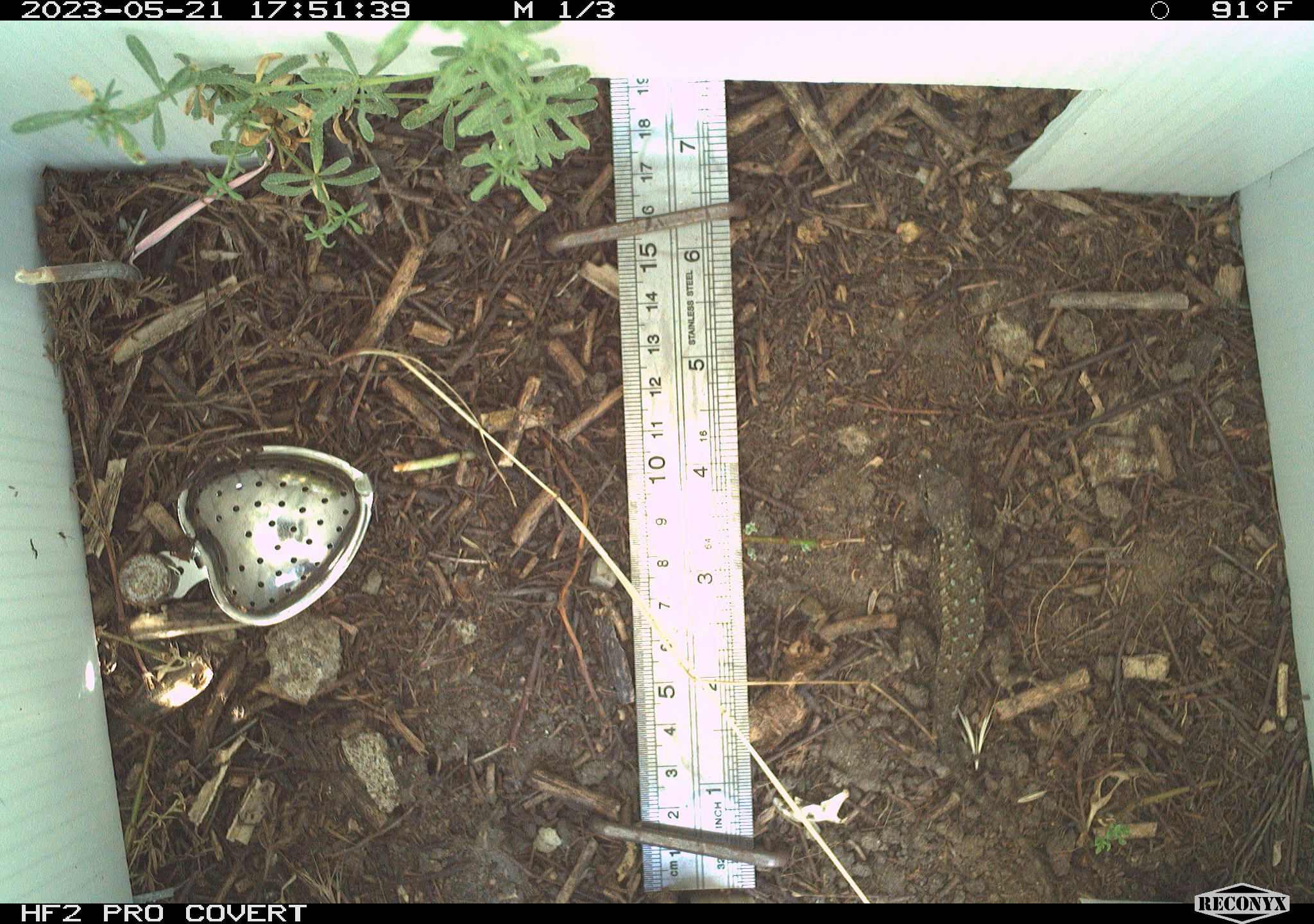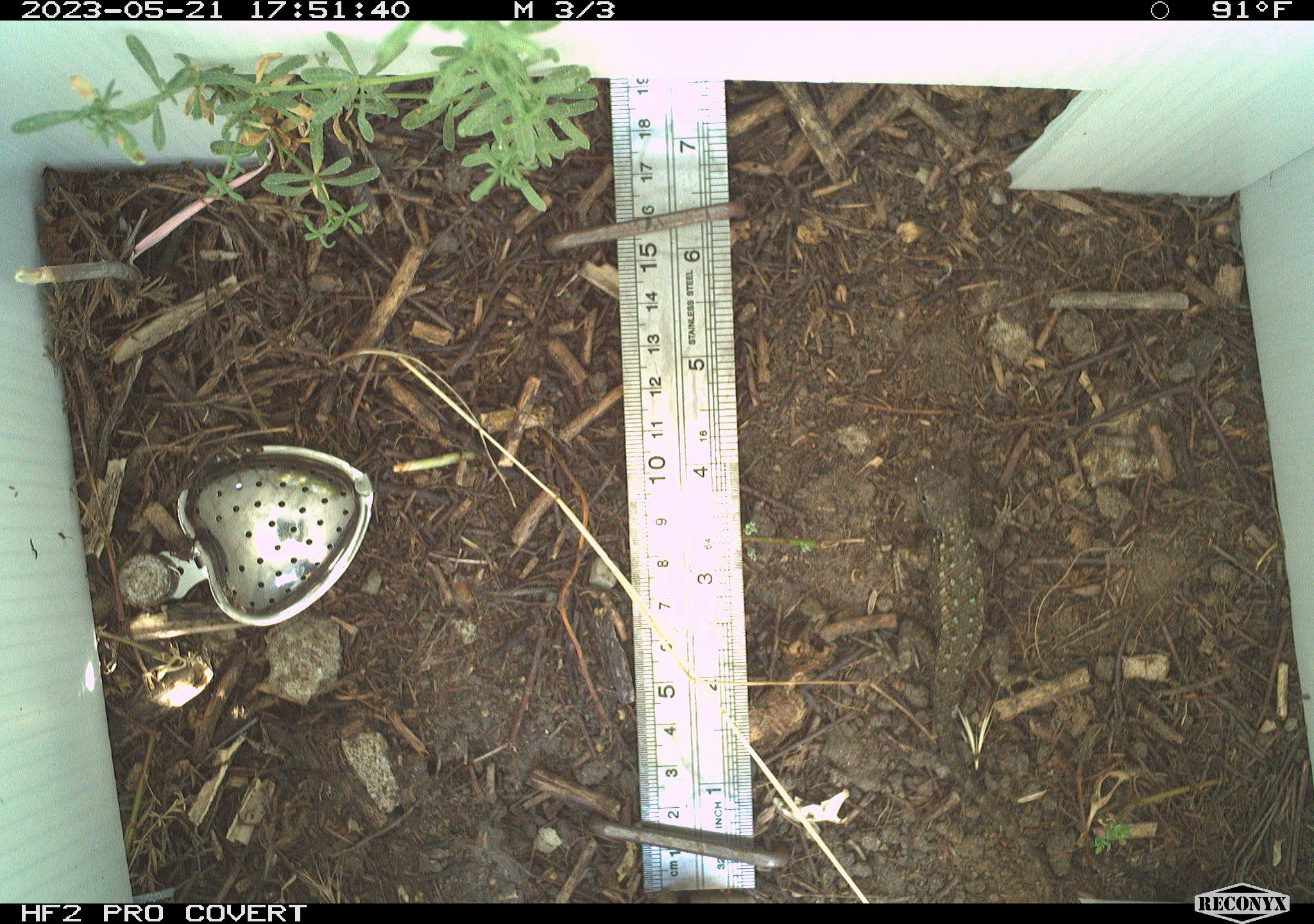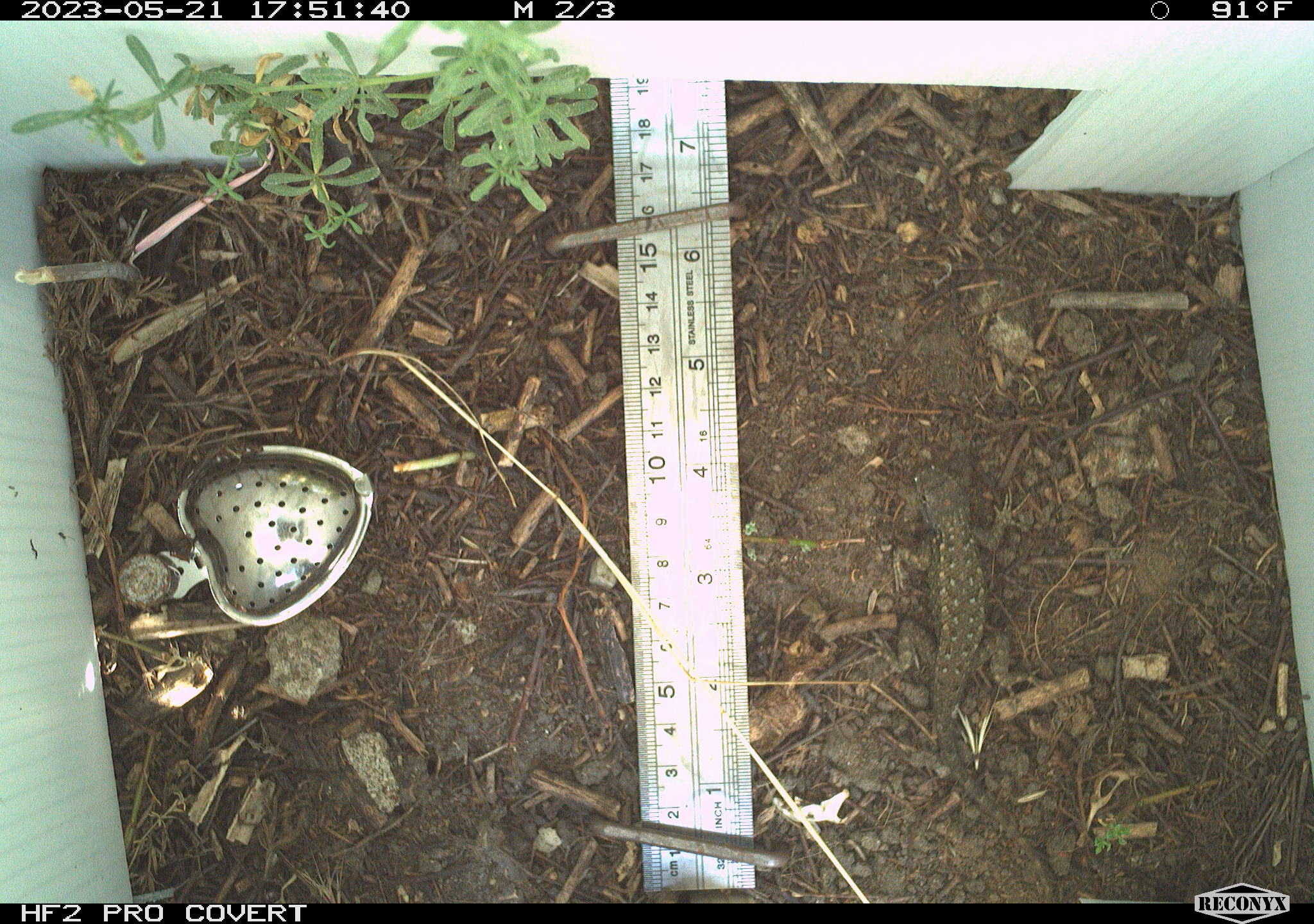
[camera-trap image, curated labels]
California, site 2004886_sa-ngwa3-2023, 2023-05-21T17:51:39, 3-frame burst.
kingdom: Animalia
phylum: Chordata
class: Reptilia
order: Squamata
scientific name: Squamata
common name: lizards and snakes